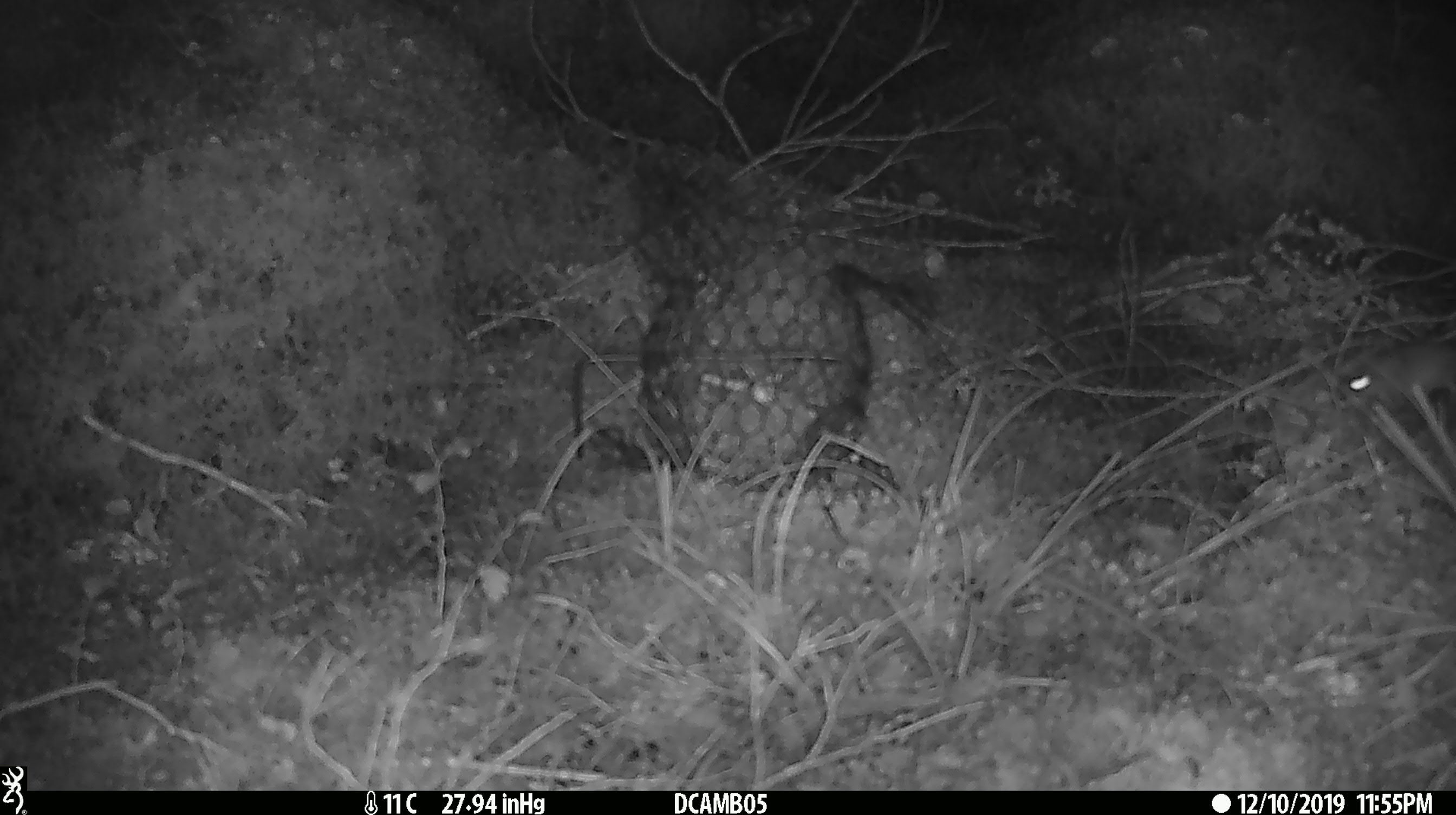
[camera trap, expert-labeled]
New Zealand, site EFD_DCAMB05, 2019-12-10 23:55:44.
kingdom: Animalia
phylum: Chordata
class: Mammalia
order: Rodentia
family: Muridae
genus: Mus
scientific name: Mus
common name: mouse